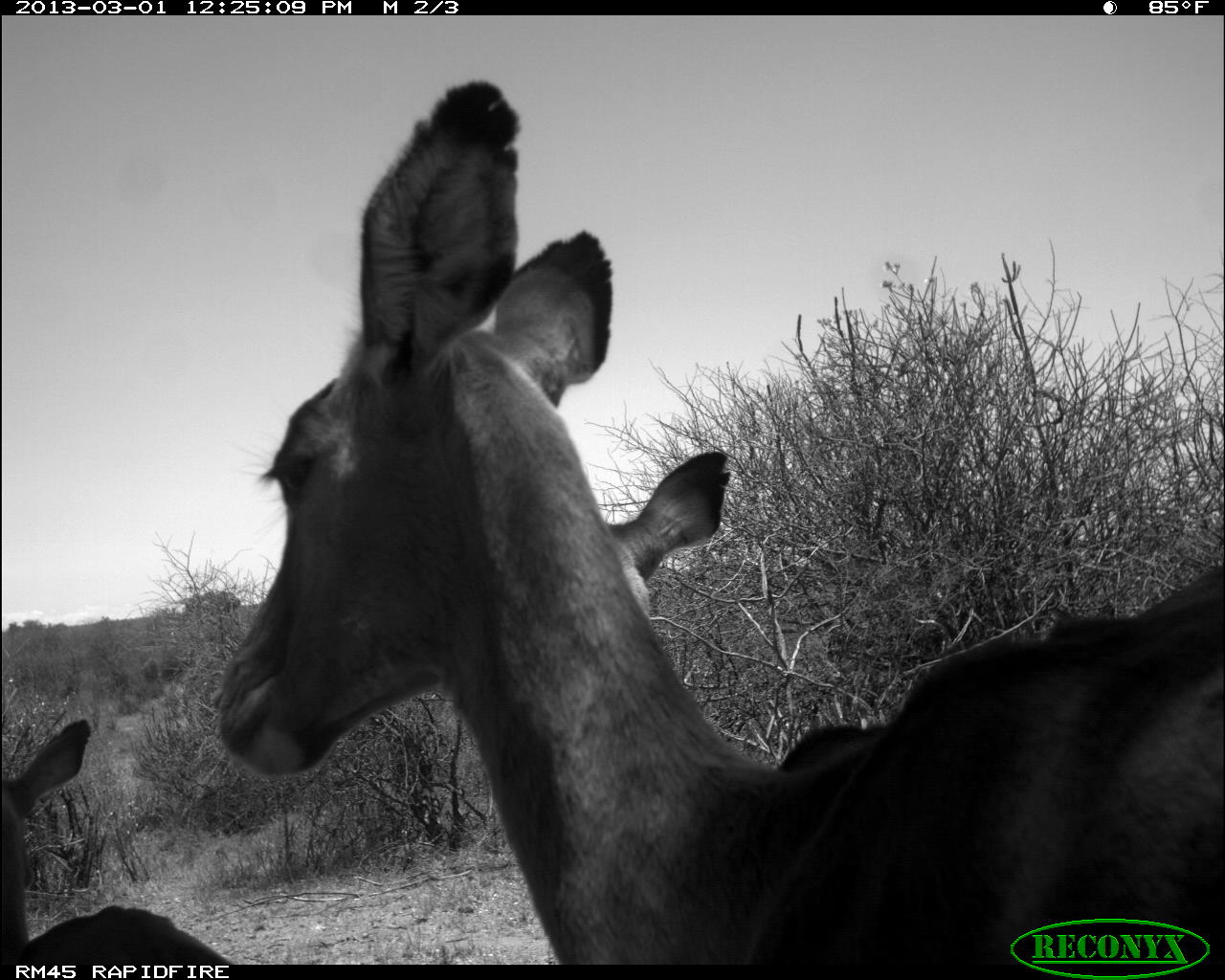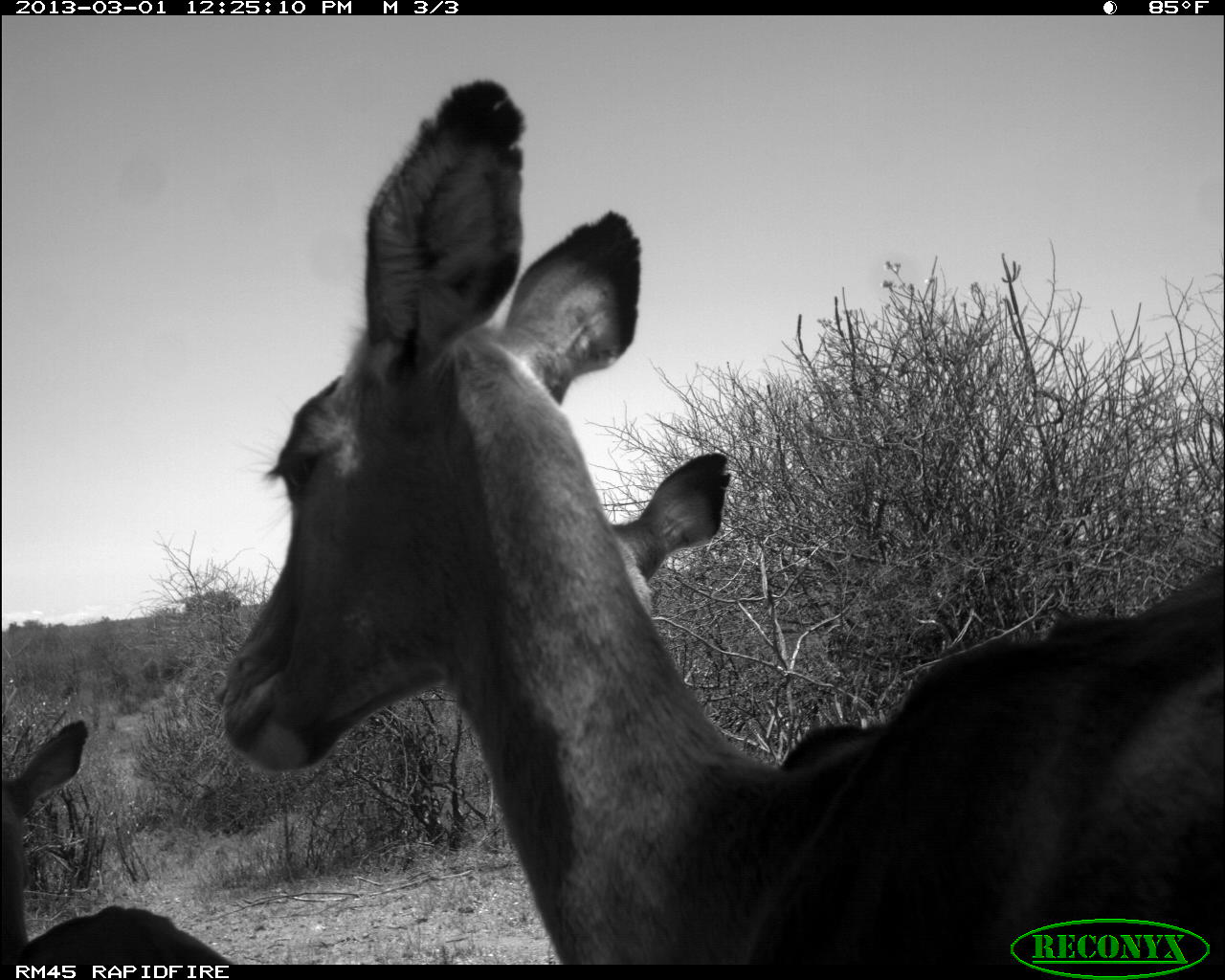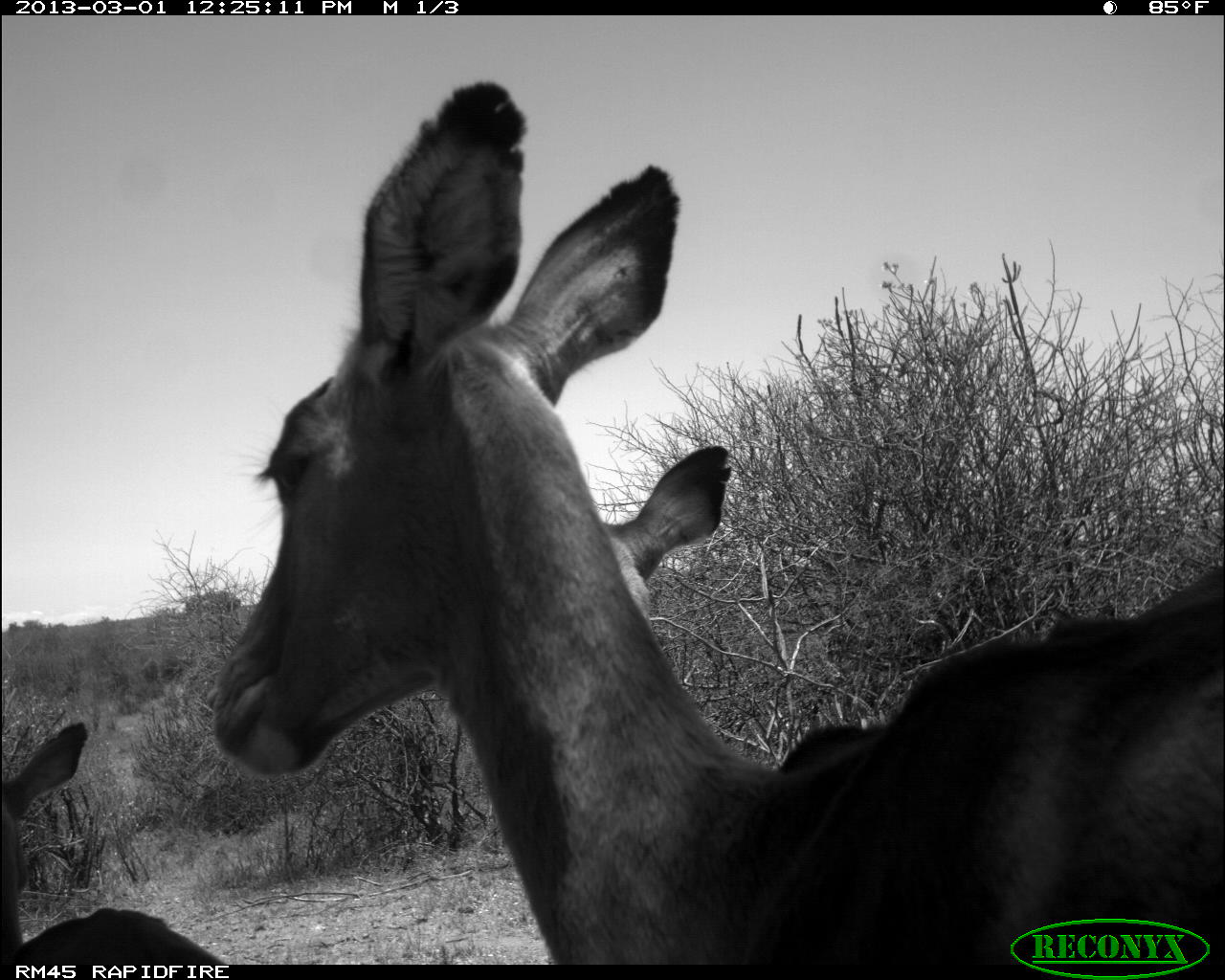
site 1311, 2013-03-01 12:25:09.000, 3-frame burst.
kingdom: Animalia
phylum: Chordata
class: Mammalia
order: Artiodactyla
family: Bovidae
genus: Aepyceros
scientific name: Aepyceros melampus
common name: impala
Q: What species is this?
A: Aepyceros melampus (impala).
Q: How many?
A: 3.